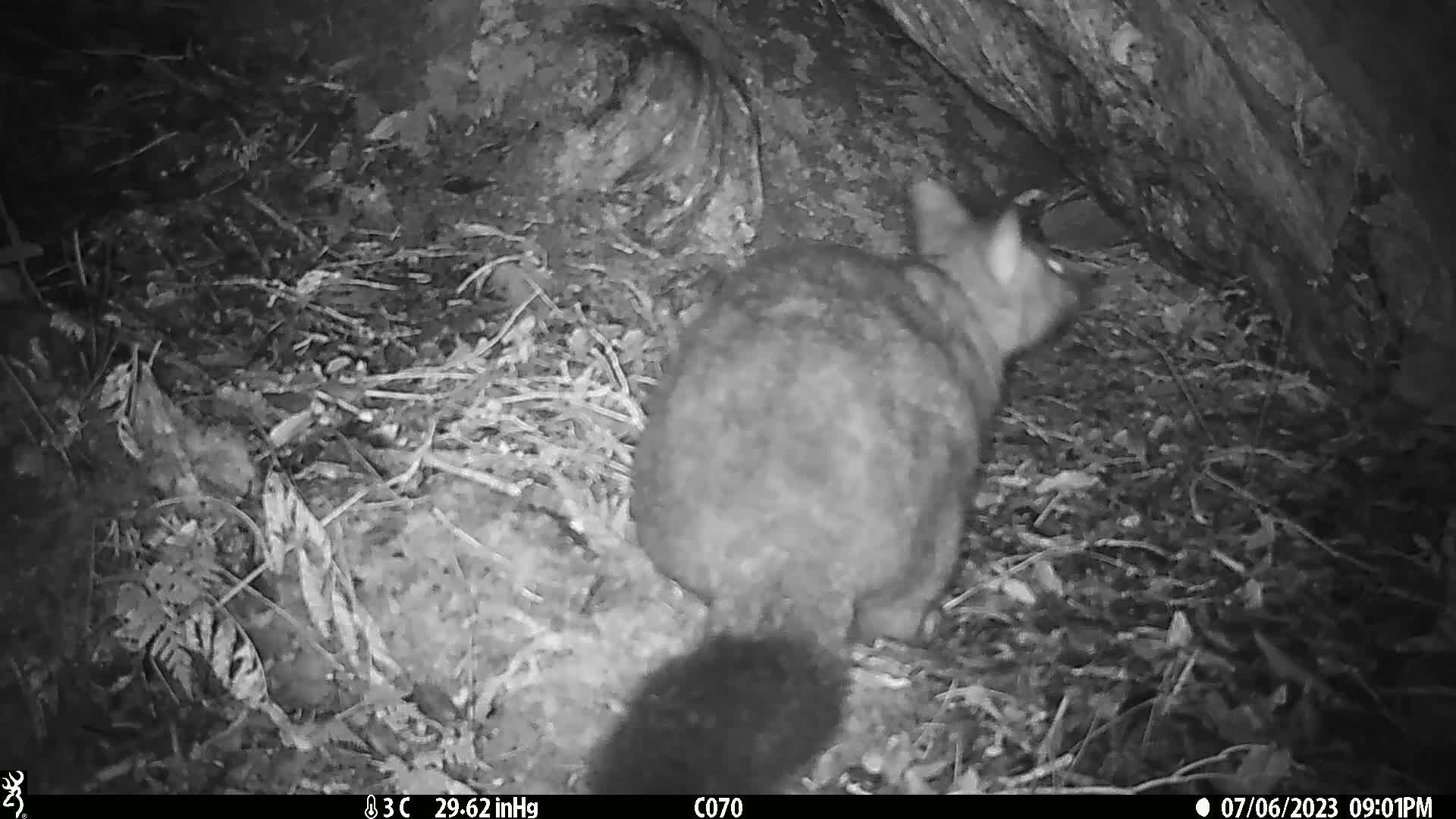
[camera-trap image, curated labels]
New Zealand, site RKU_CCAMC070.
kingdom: Animalia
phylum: Chordata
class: Mammalia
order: Diprotodontia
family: Phalangeridae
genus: Trichosurus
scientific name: Trichosurus vulpecula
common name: common brushtail possum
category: possum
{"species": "possum (common brushtail possum) (Trichosurus vulpecula)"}